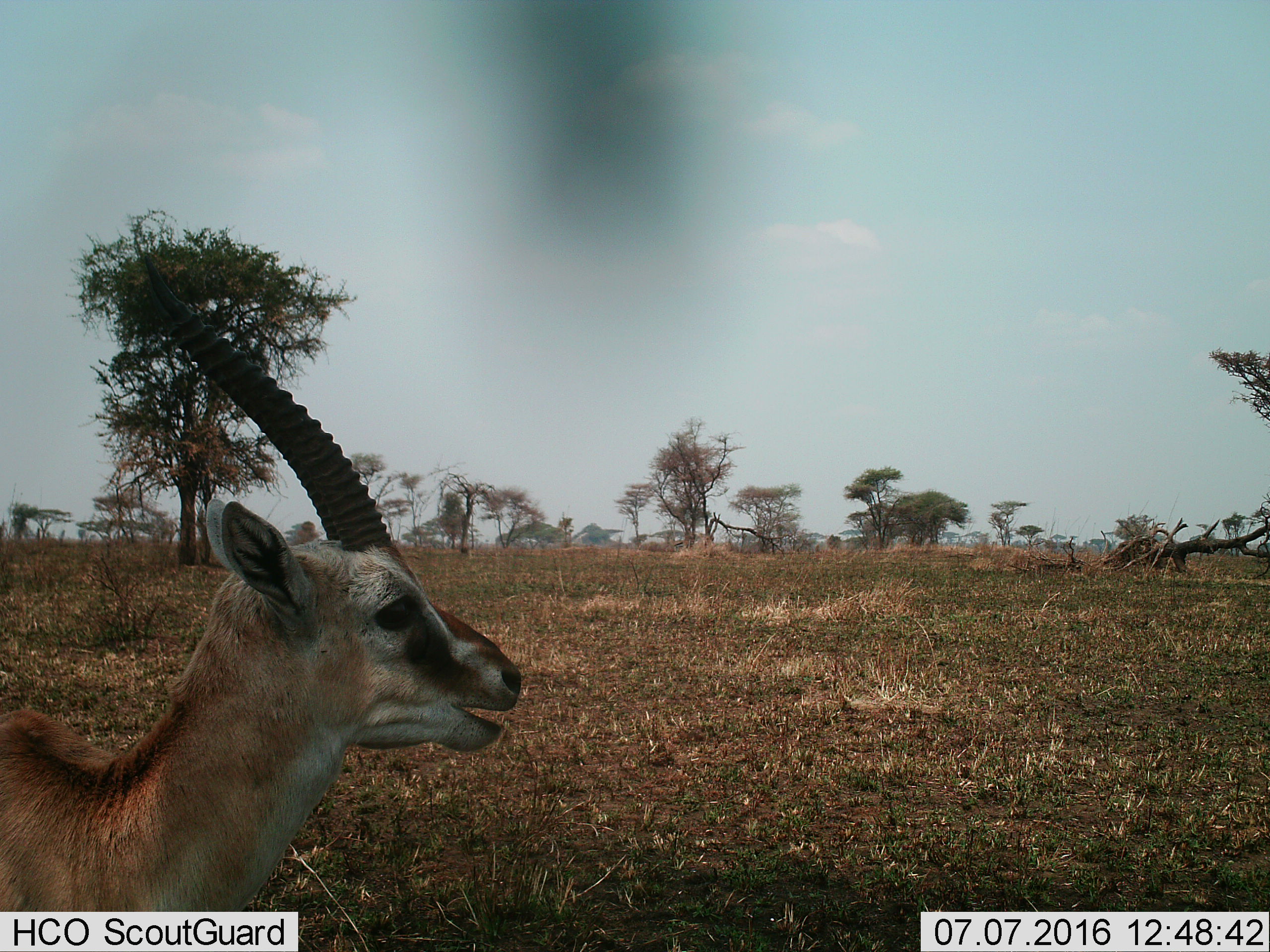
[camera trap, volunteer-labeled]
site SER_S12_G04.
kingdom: Animalia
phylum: Chordata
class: Mammalia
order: Artiodactyla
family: Bovidae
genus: Eudorcas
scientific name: Eudorcas thomsonii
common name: thomson's gazelle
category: gazellethomsons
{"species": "gazellethomsons (thomson's gazelle) (Eudorcas thomsonii)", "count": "1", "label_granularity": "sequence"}